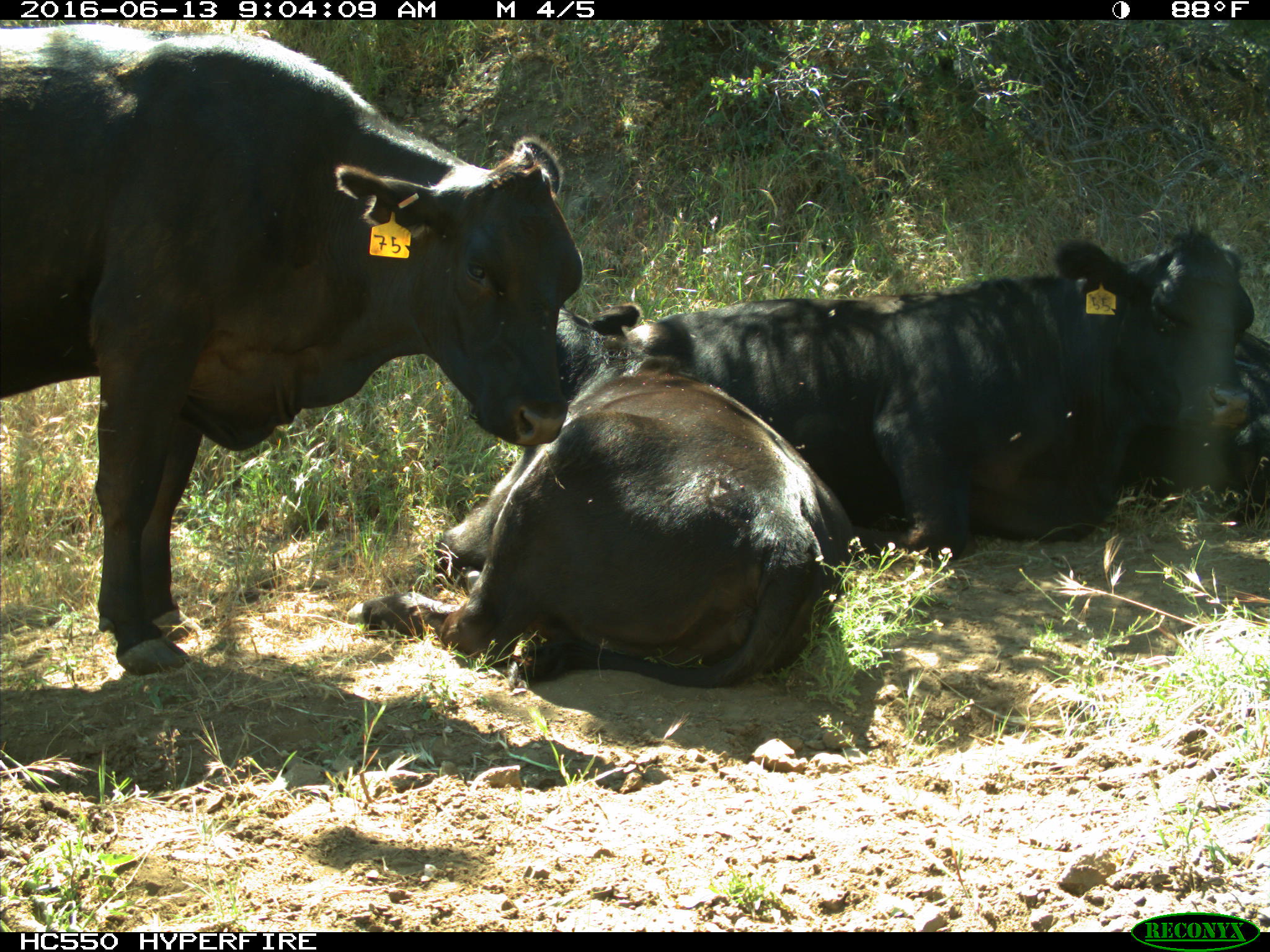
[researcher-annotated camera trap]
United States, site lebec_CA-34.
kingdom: Animalia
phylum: Chordata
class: Mammalia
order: Artiodactyla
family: Bovidae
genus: Bos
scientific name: Bos taurus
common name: domestic cow